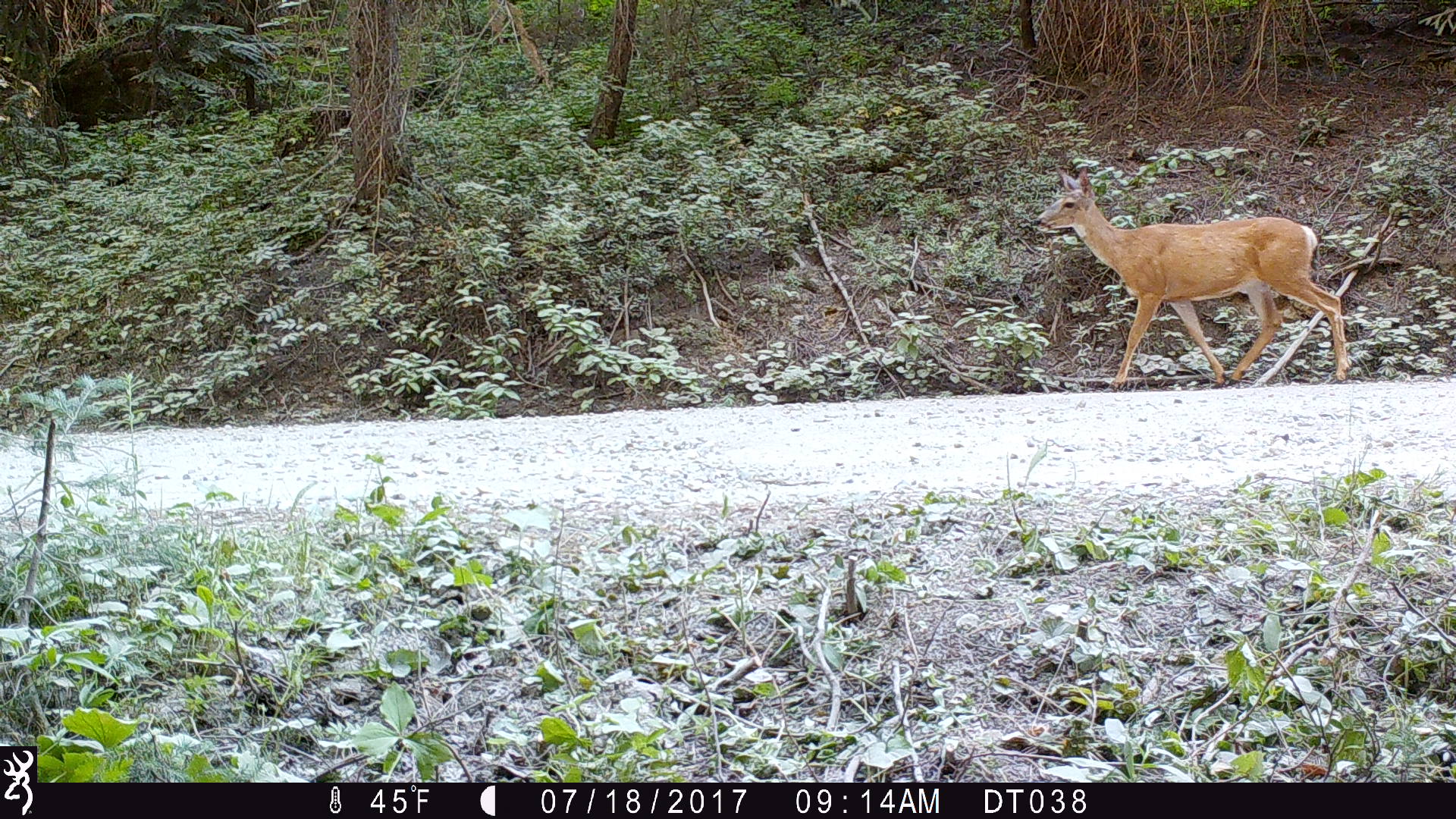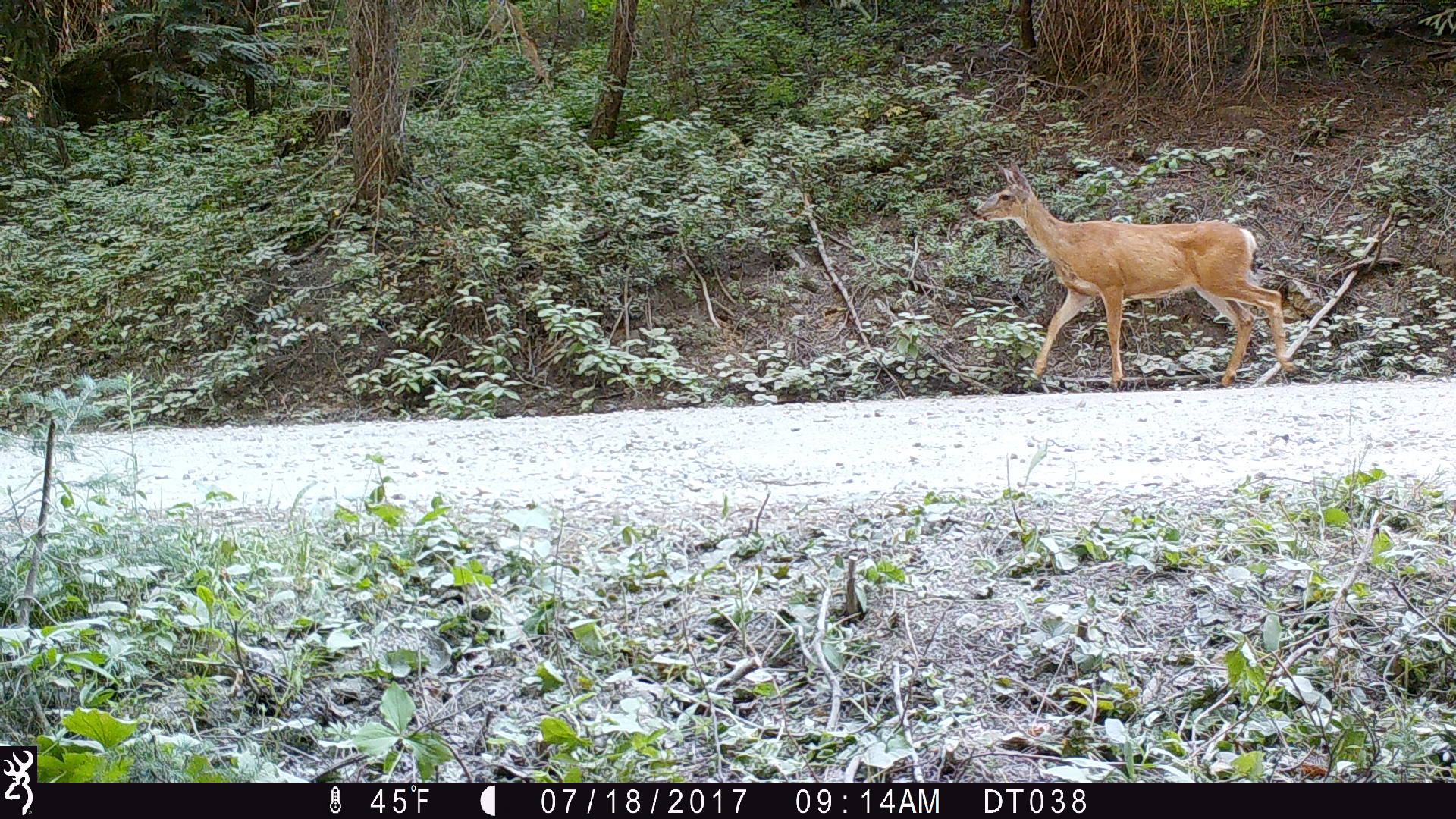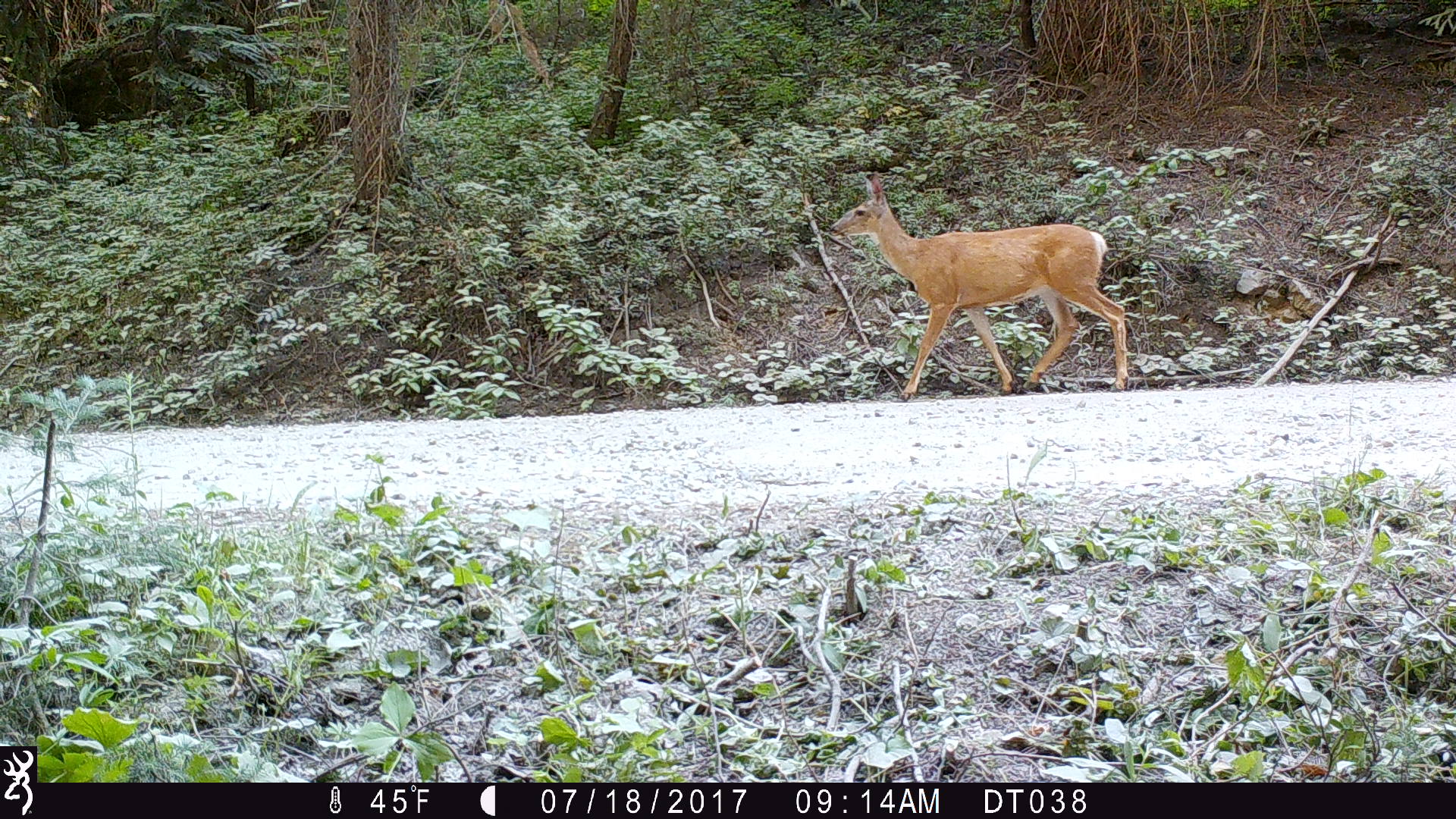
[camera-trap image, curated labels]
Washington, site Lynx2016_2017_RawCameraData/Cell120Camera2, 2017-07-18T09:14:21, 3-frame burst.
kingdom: Animalia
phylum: Chordata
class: Mammalia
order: Artiodactyla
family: Cervidae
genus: Odocoileus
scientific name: Odocoileus hemionus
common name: mule deer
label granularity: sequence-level